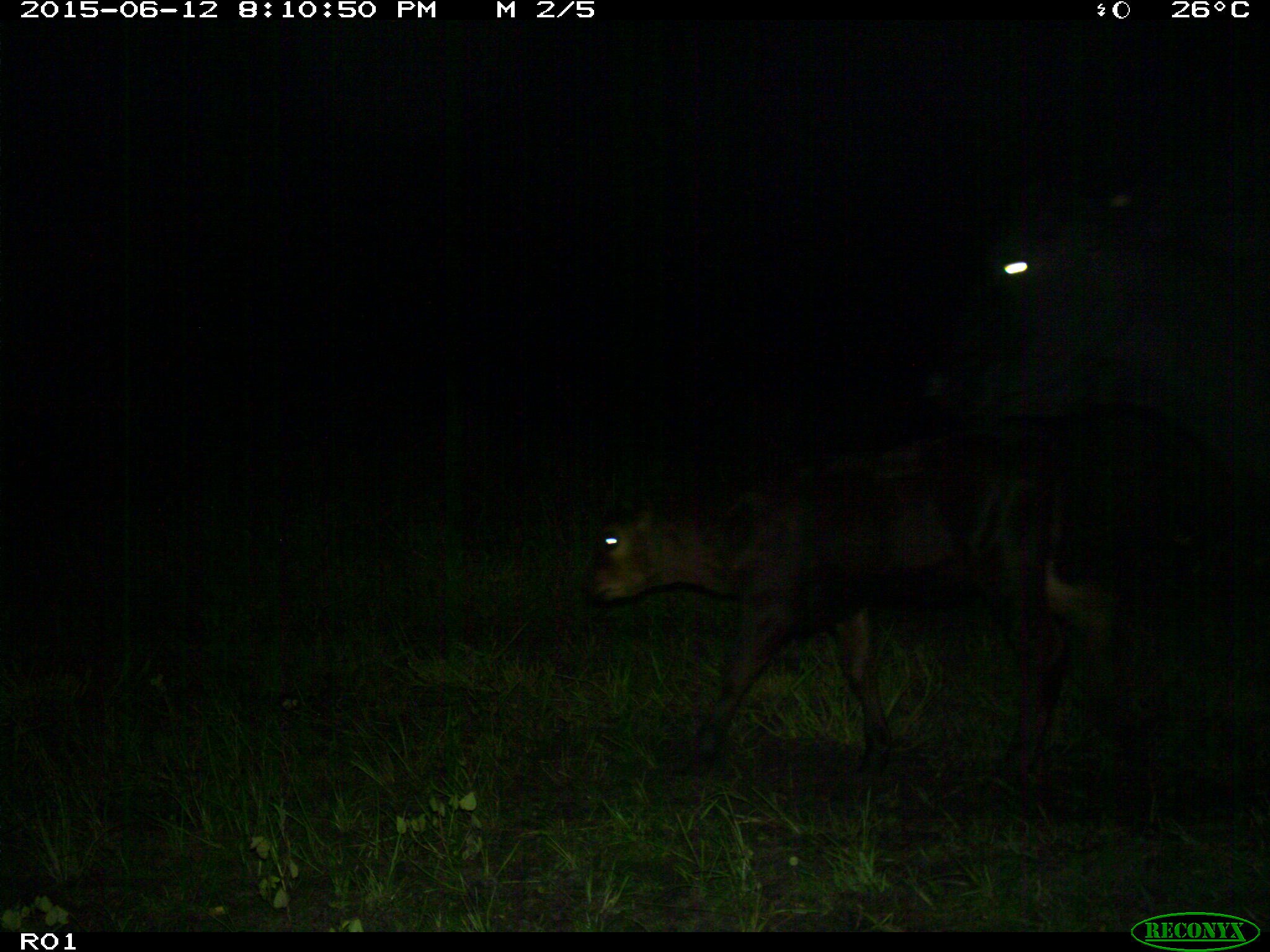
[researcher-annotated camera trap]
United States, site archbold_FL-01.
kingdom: Animalia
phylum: Chordata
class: Mammalia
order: Artiodactyla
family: Bovidae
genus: Bos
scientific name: Bos taurus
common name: domestic cow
Bos taurus (domestic cow).